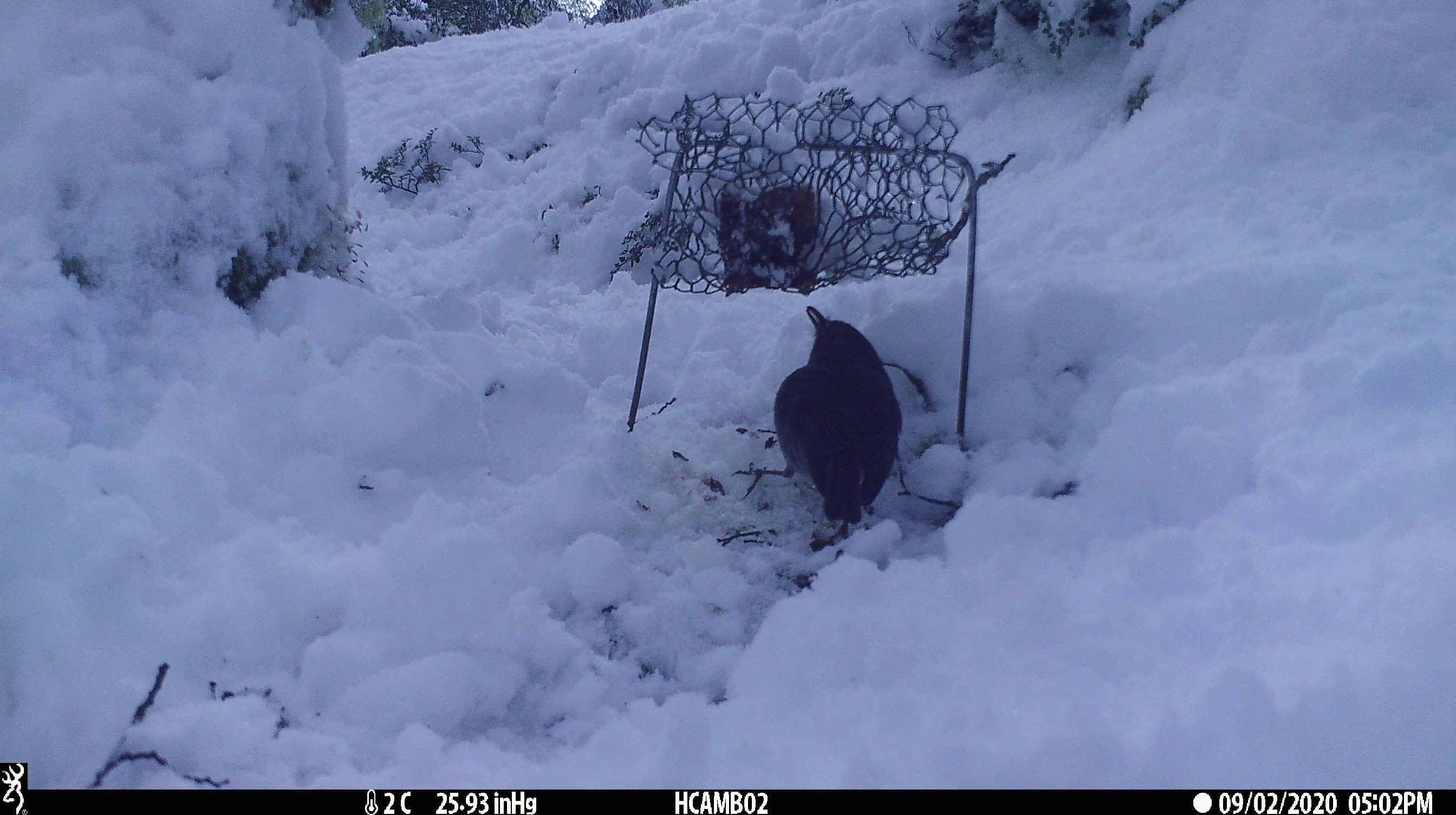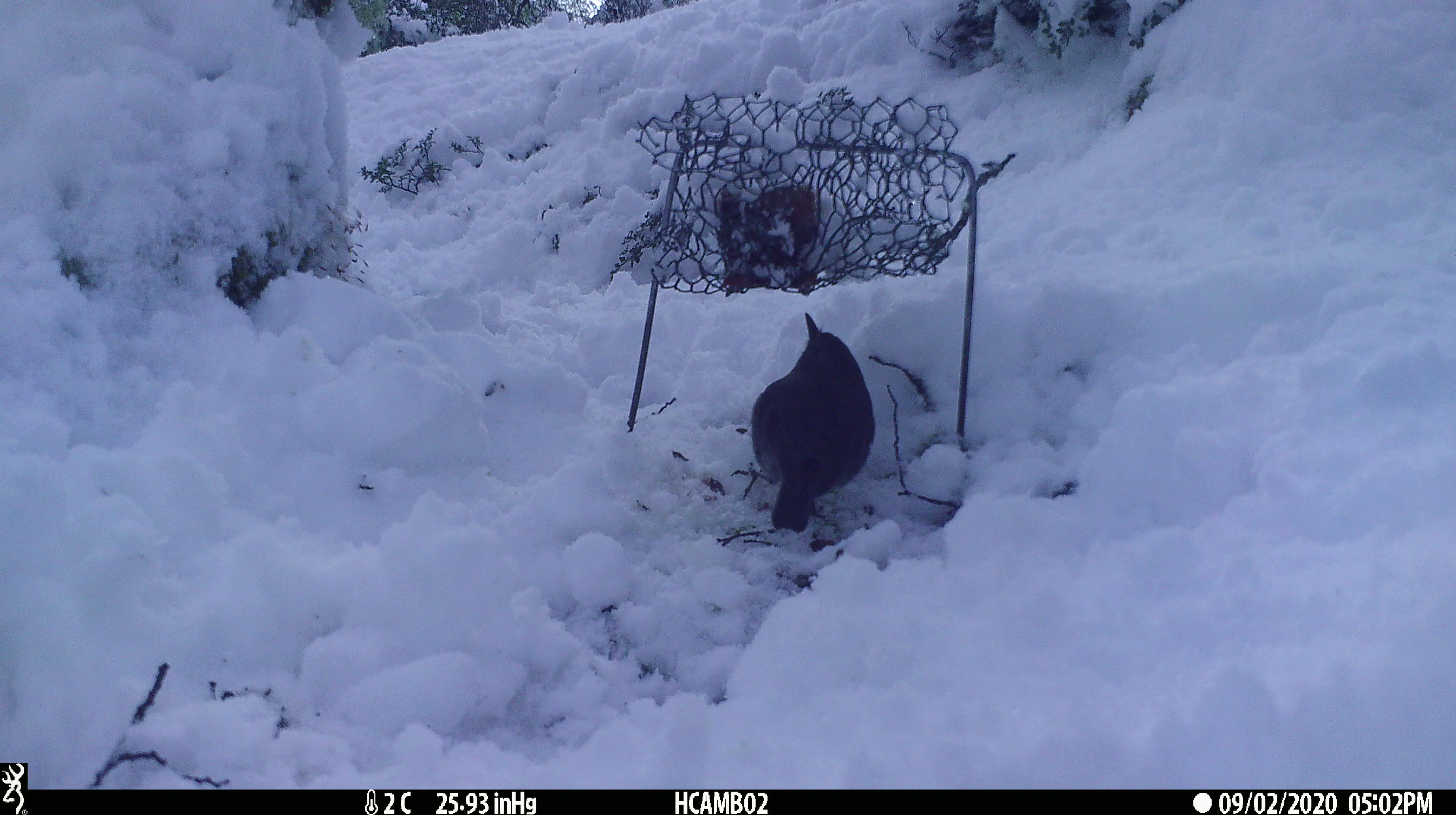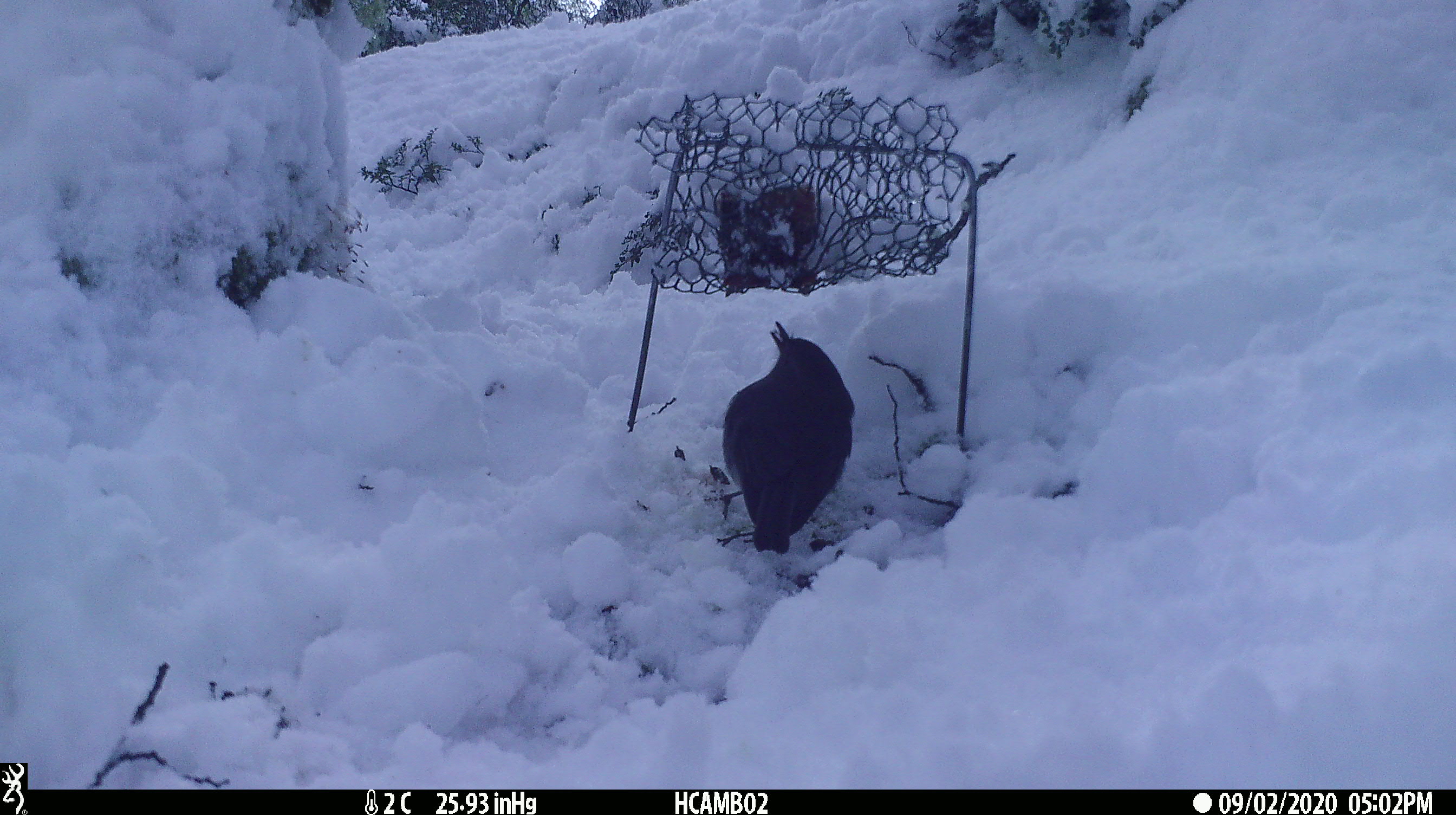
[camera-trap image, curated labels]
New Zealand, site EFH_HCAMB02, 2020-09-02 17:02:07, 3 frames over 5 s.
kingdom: Animalia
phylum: Chordata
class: Aves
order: Passeriformes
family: Petroicidae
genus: Petroica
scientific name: Petroica australis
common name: new zealand robin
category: robin